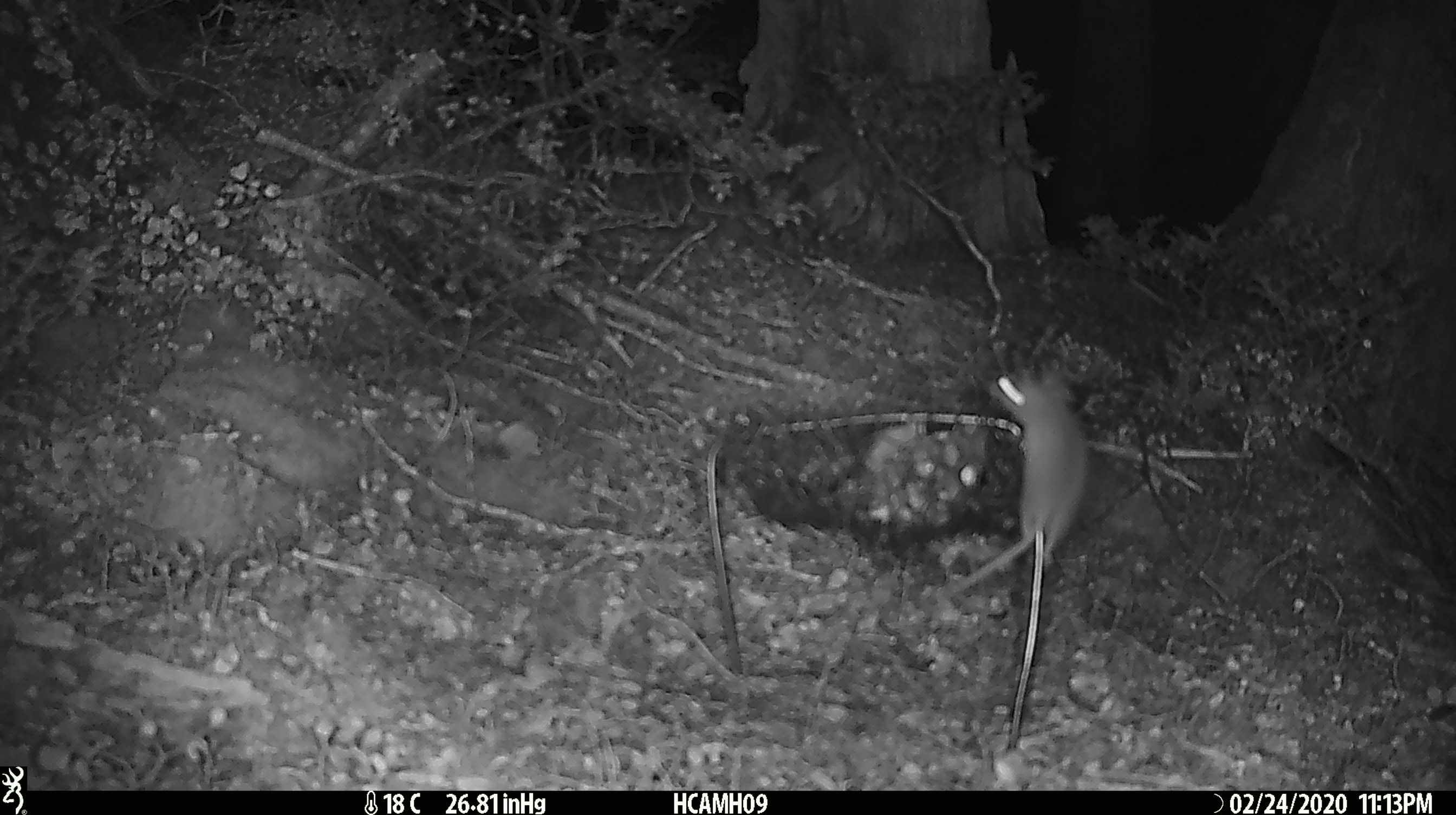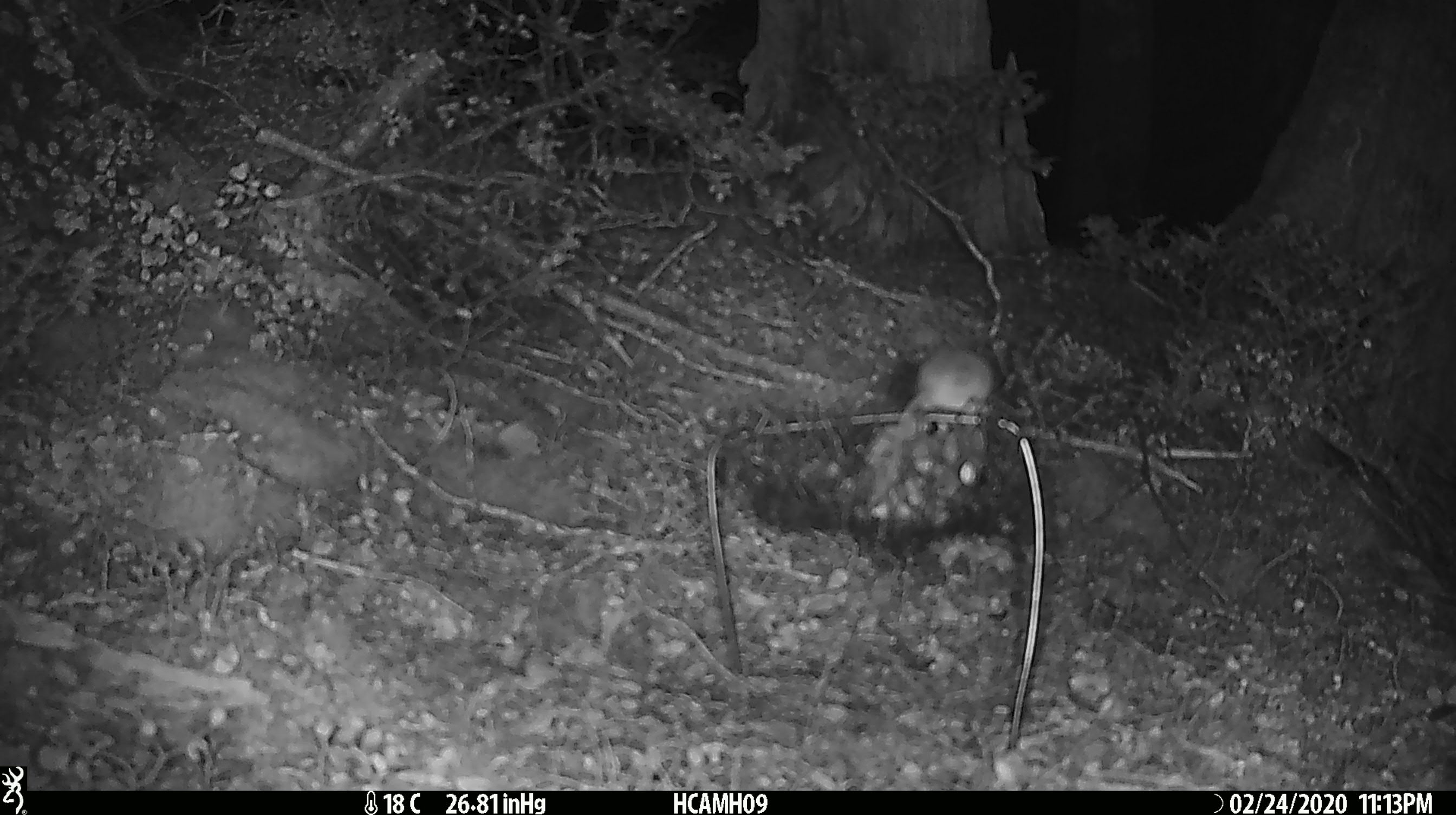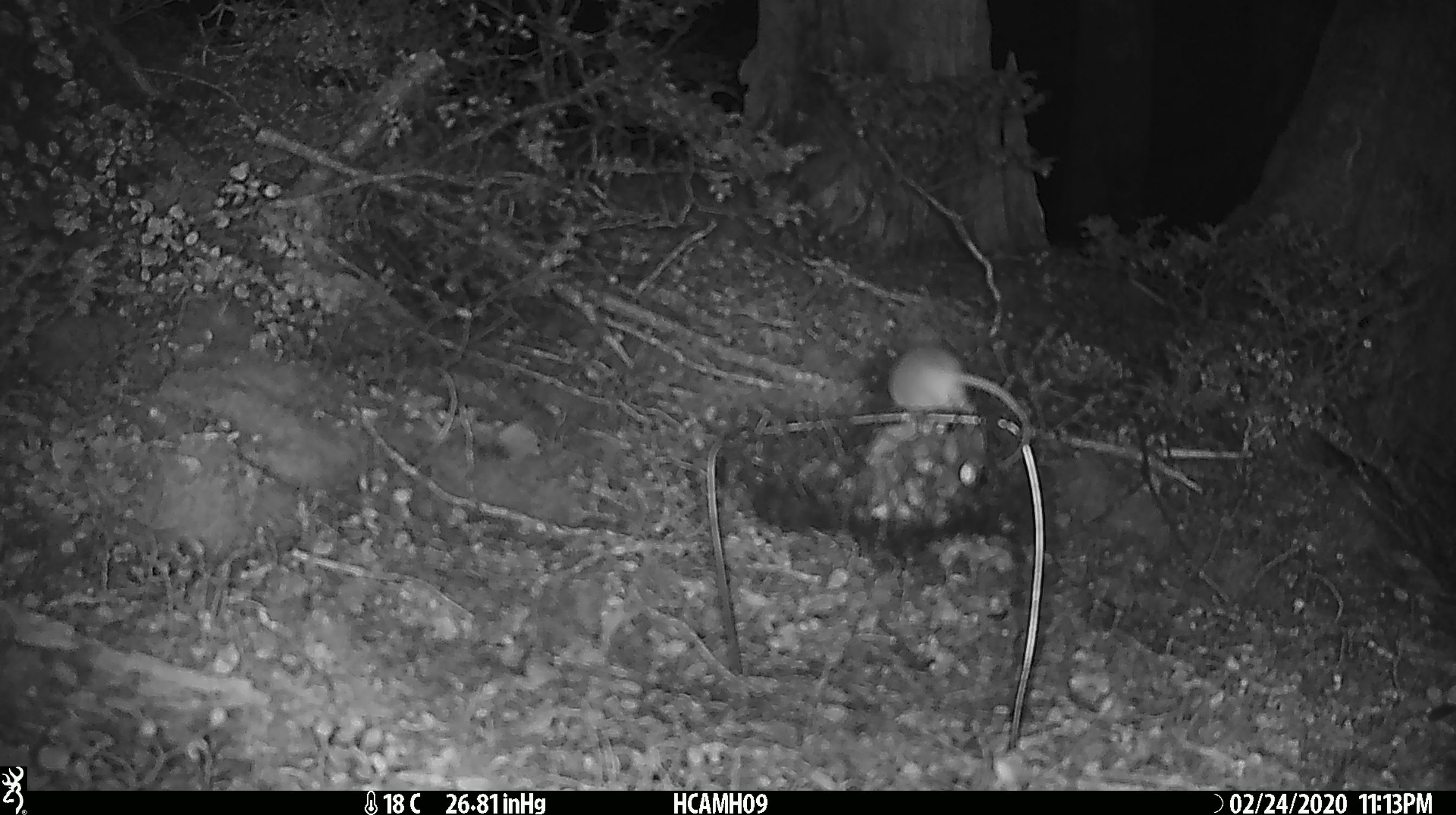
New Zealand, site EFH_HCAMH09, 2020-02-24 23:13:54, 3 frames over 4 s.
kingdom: Animalia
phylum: Chordata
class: Mammalia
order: Rodentia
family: Muridae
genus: Mus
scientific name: Mus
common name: mouse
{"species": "mouse (Mus)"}